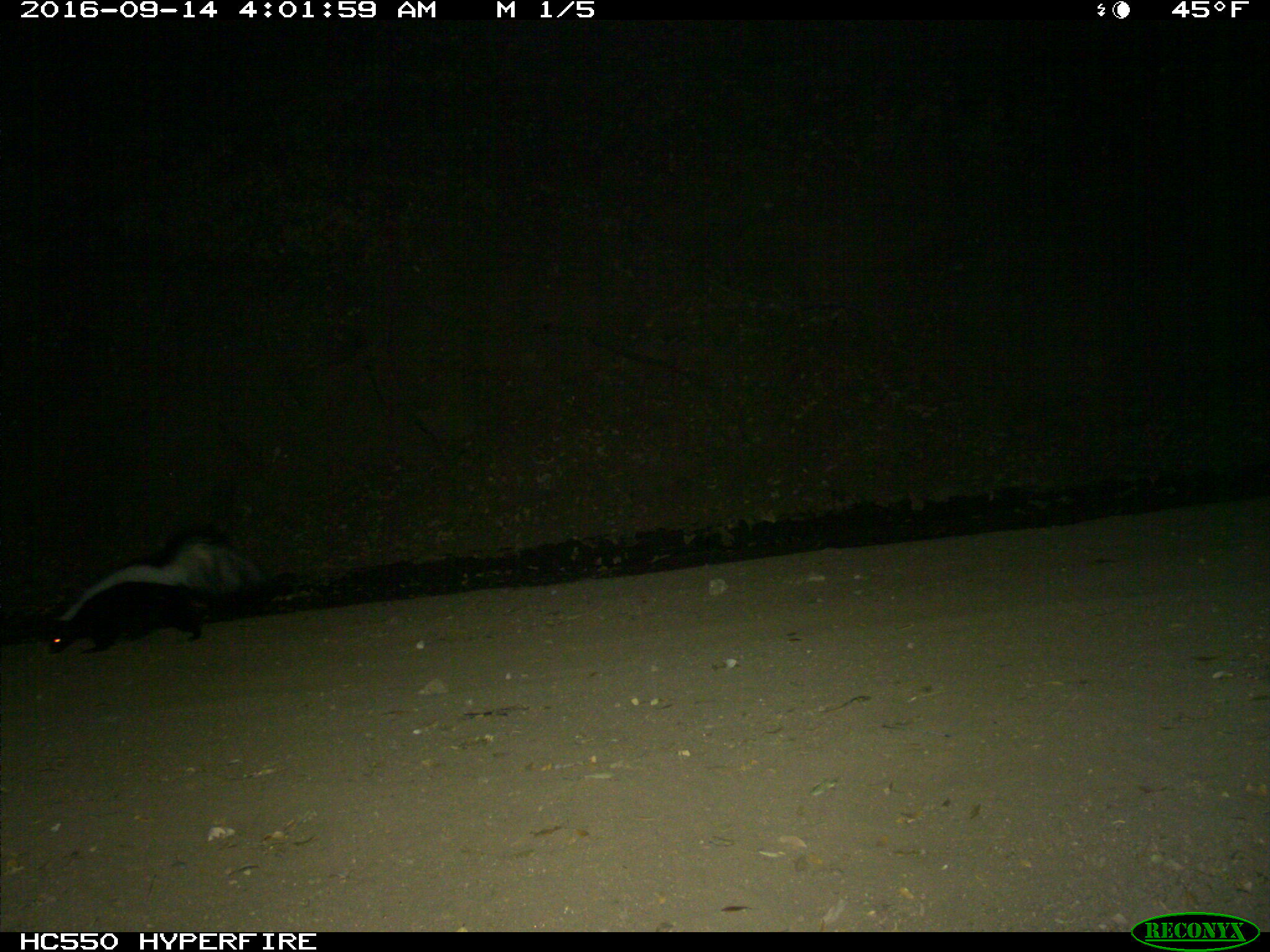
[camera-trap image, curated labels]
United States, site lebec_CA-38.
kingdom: Animalia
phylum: Chordata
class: Mammalia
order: Carnivora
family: Mephitidae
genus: Mephitis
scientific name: Mephitis mephitis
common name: striped skunk